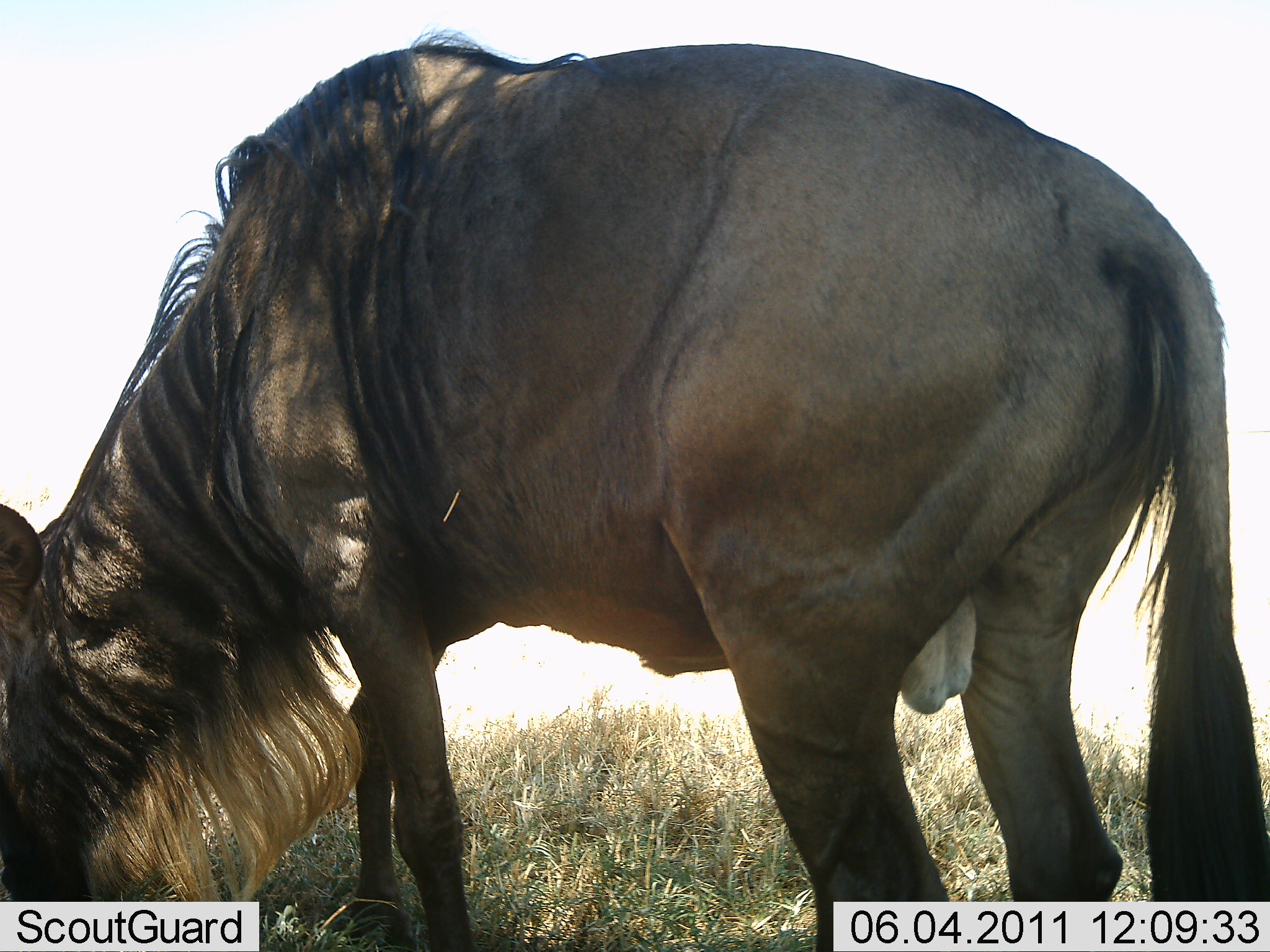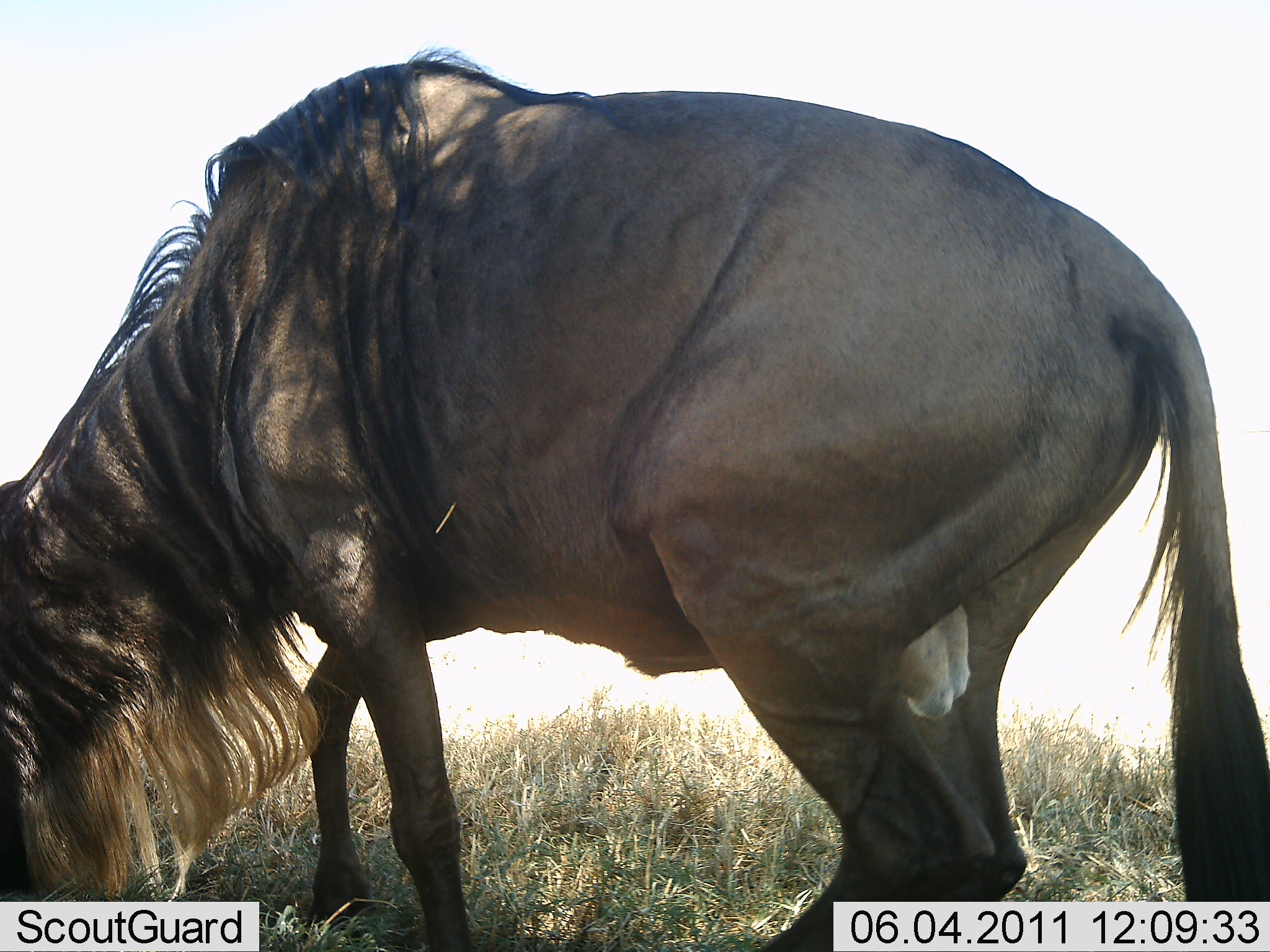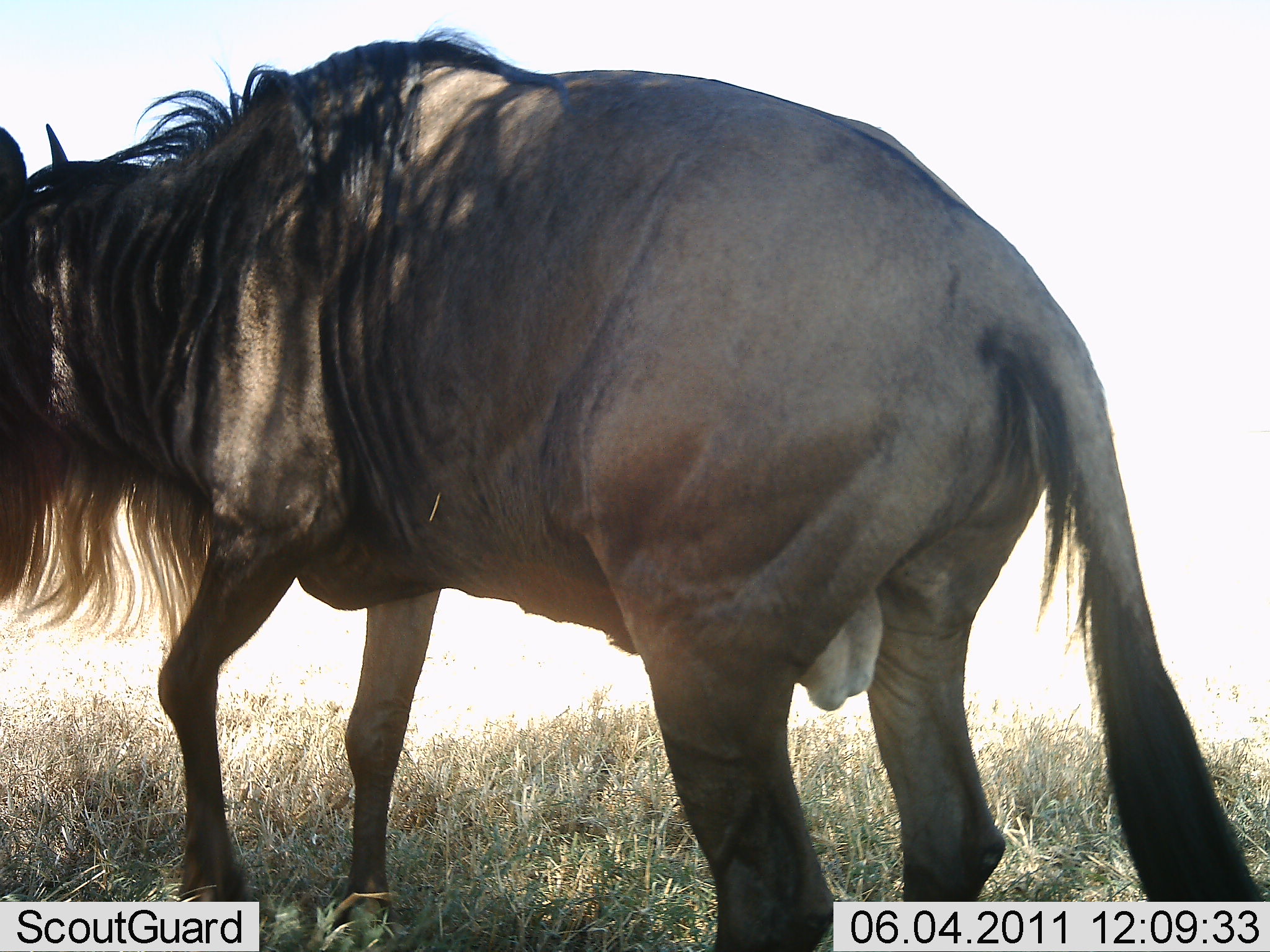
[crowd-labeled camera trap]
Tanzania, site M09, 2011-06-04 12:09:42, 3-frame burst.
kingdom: Animalia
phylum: Chordata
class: Mammalia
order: Artiodactyla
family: Bovidae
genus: Connochaetes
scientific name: Connochaetes taurinus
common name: blue wildebeest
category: wildebeest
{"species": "wildebeest (blue wildebeest) (Connochaetes taurinus)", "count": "1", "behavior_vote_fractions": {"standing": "30%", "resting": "0%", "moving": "10%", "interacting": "0%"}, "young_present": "0%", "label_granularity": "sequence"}